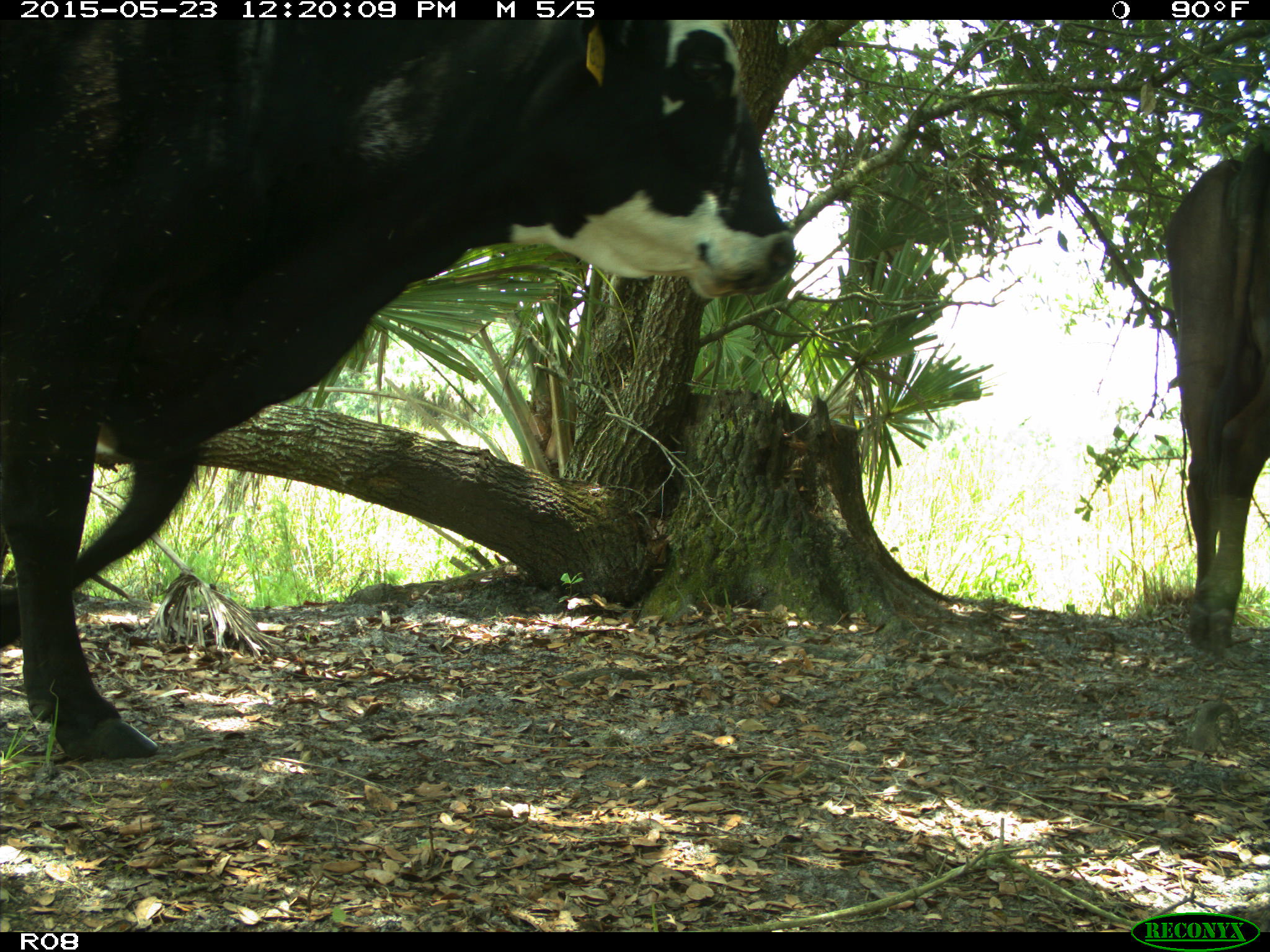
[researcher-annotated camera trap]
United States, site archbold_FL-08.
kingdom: Animalia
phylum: Chordata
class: Mammalia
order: Artiodactyla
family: Bovidae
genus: Bos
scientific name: Bos taurus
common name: domestic cow